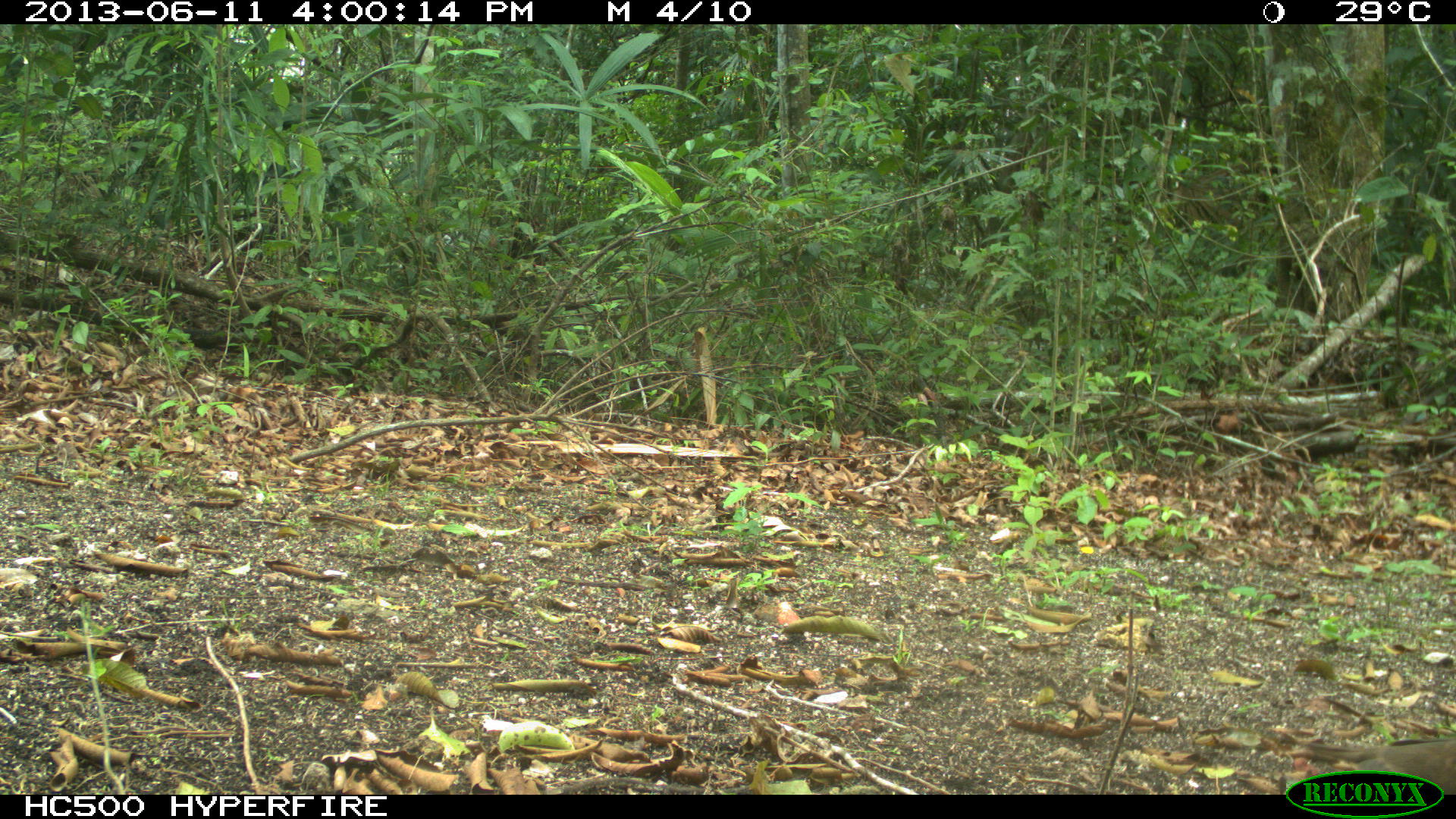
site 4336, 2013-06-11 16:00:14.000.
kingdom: Animalia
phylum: Chordata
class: Aves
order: Columbiformes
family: Columbidae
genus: Leptotila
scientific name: Leptotila plumbeiceps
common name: gray-headed dove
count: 1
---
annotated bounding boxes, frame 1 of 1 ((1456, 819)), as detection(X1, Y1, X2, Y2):
leptotila plumbeiceps: detection(1287, 735, 1456, 793)